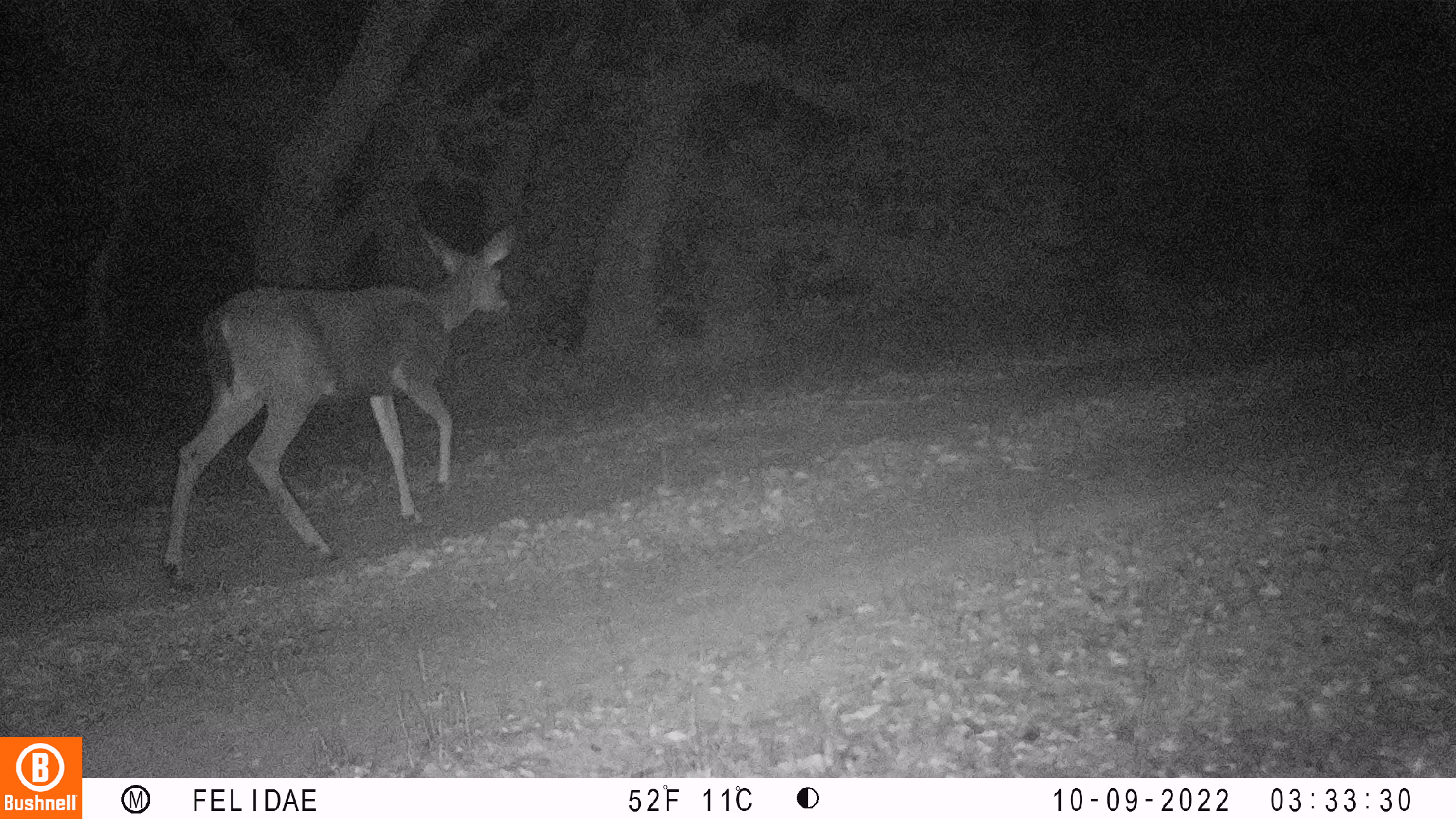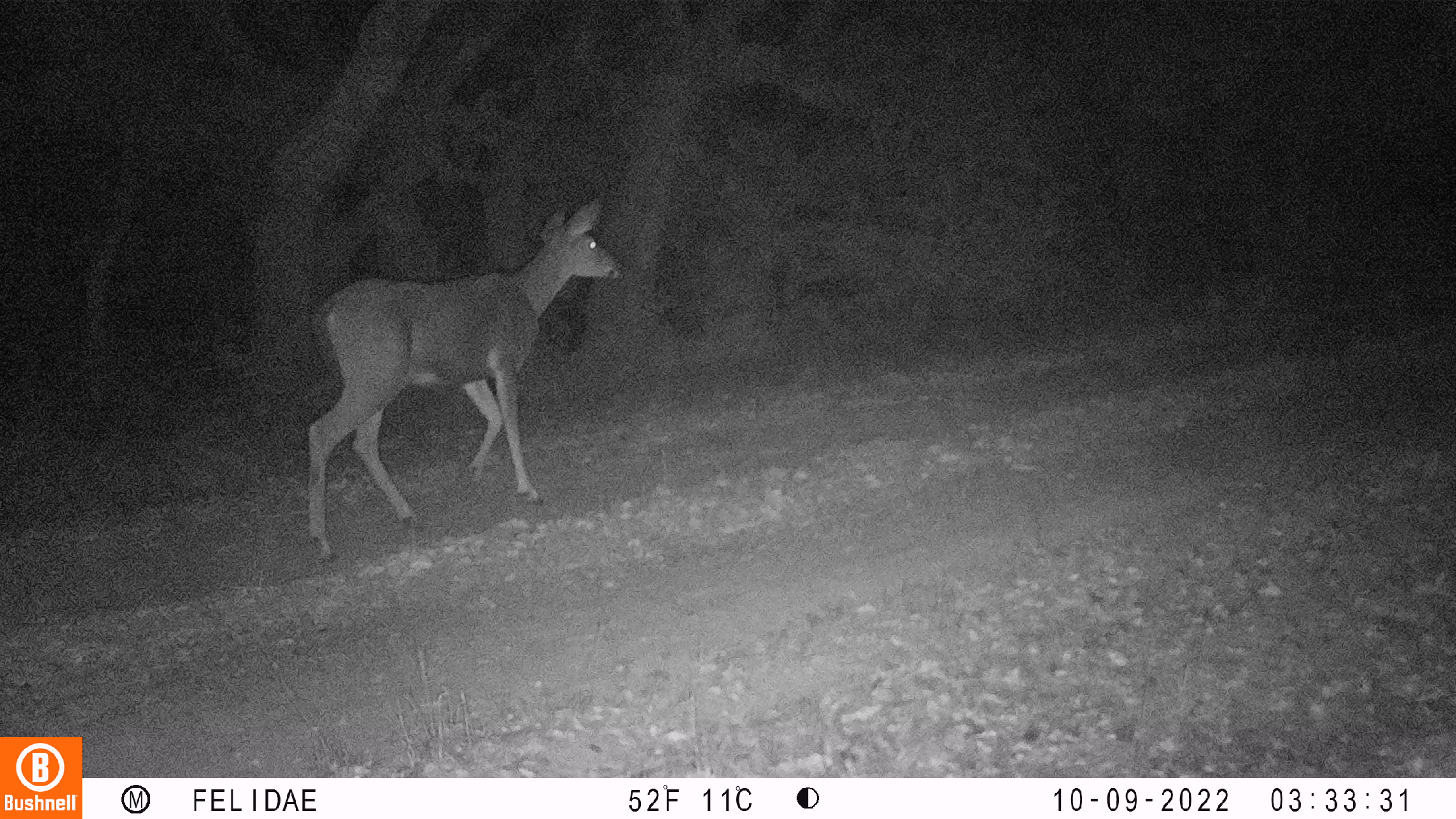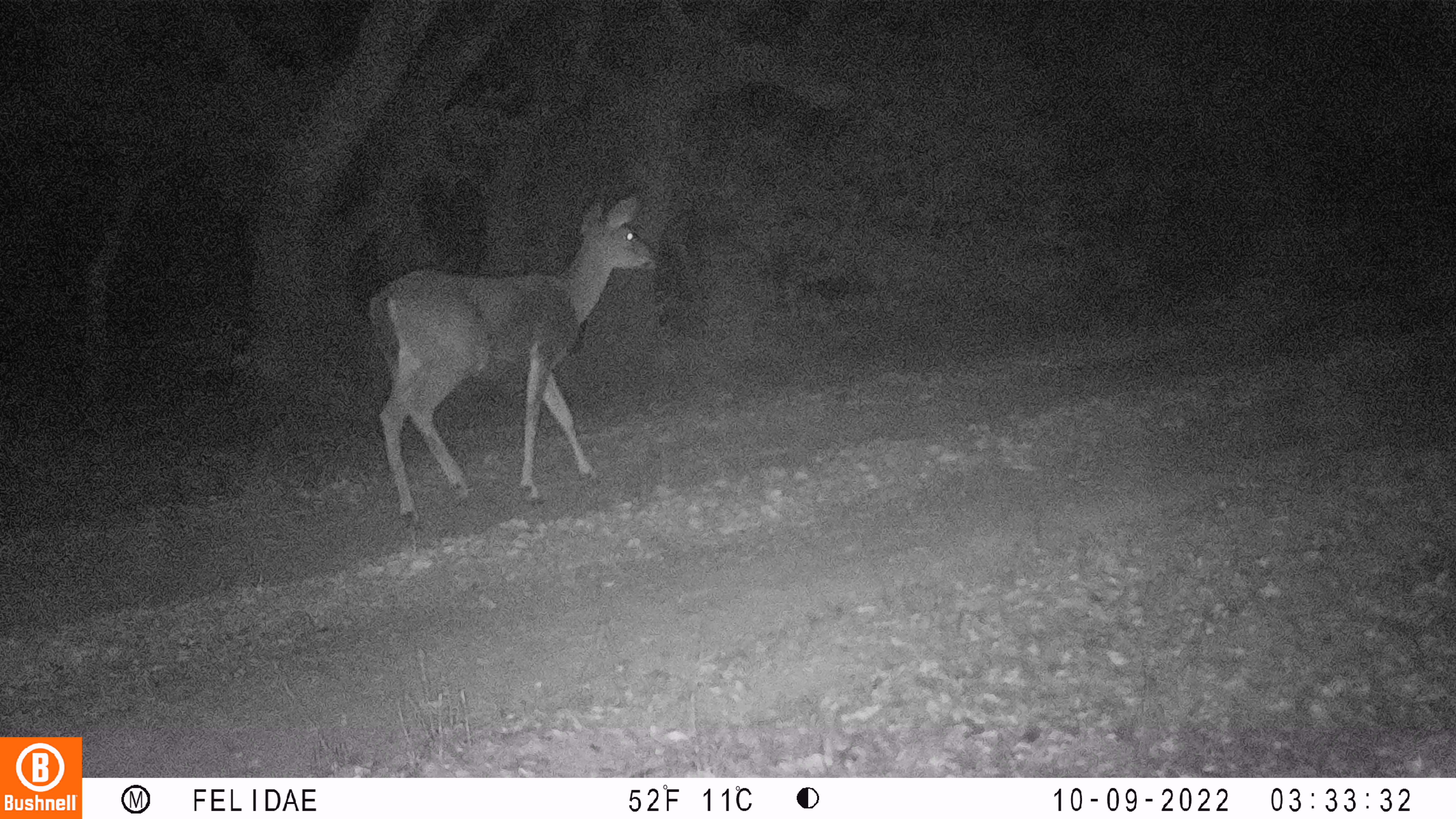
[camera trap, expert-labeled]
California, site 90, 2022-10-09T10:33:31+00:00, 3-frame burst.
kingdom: Animalia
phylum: Chordata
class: Mammalia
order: Artiodactyla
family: Cervidae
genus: Odocoileus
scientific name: Odocoileus hemionus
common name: mule deer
Mule deer (Odocoileus hemionus).